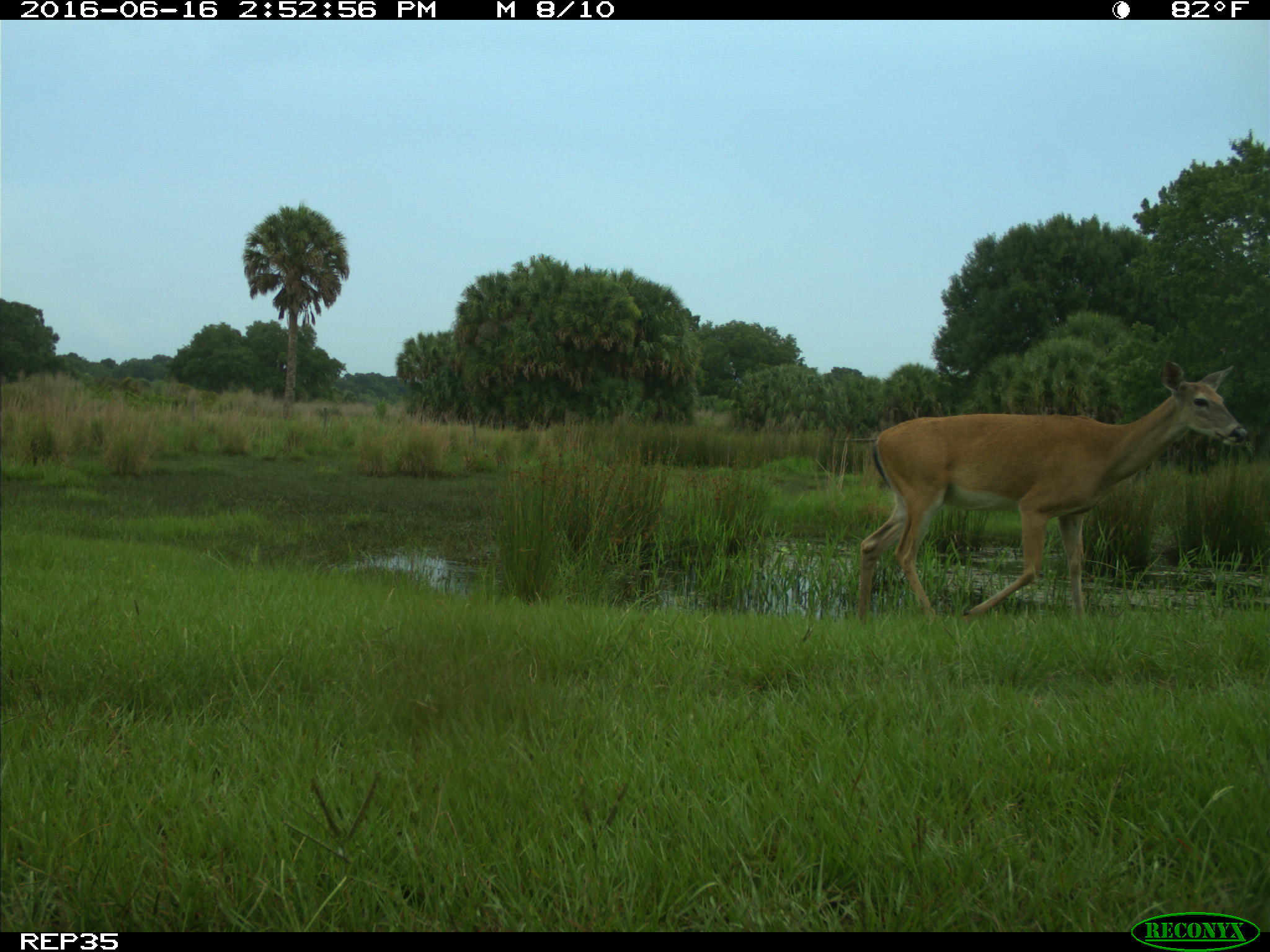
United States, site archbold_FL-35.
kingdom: Animalia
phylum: Chordata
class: Mammalia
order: Artiodactyla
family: Cervidae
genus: Odocoileus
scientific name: Odocoileus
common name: deer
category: unidentified deer